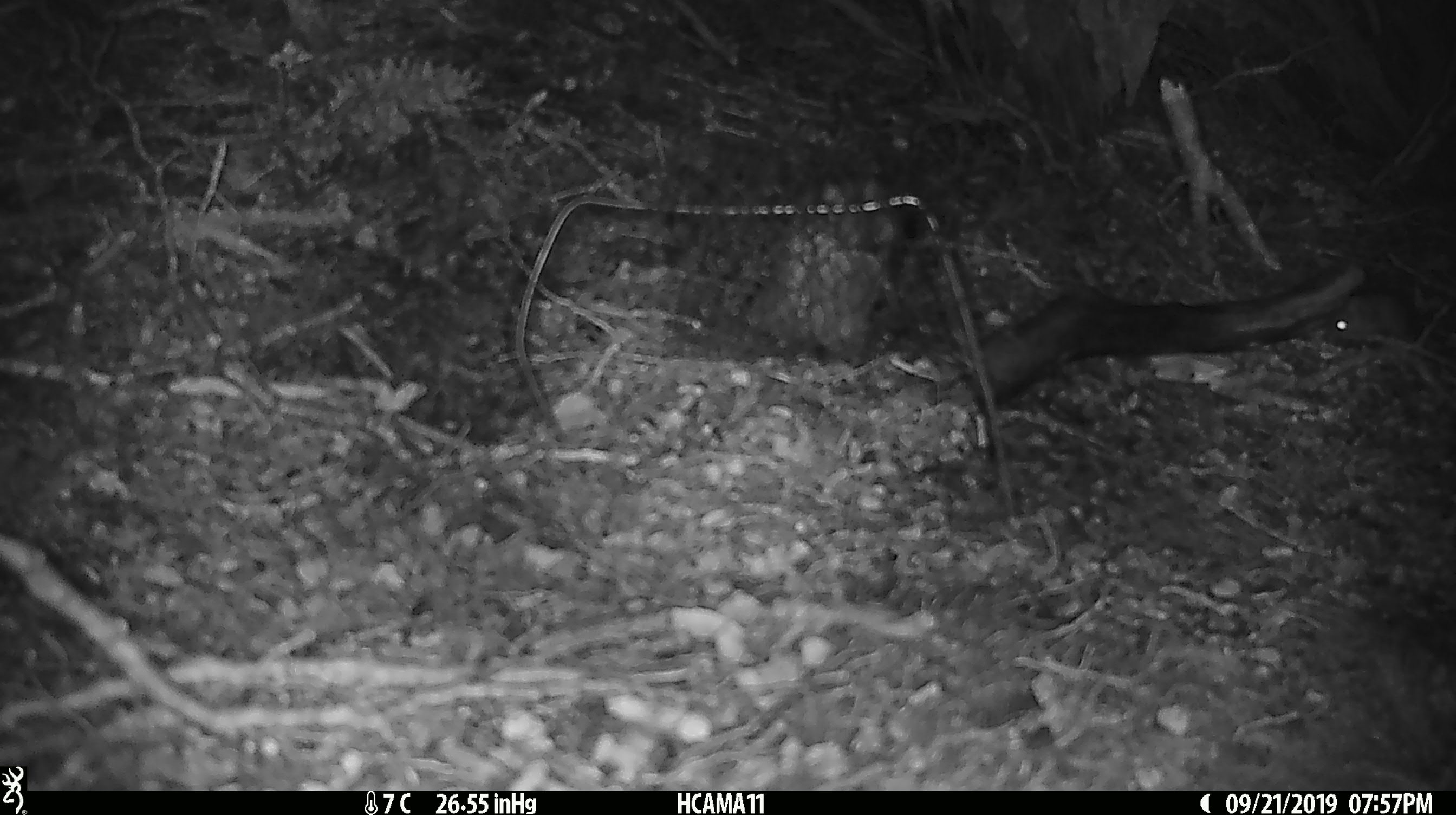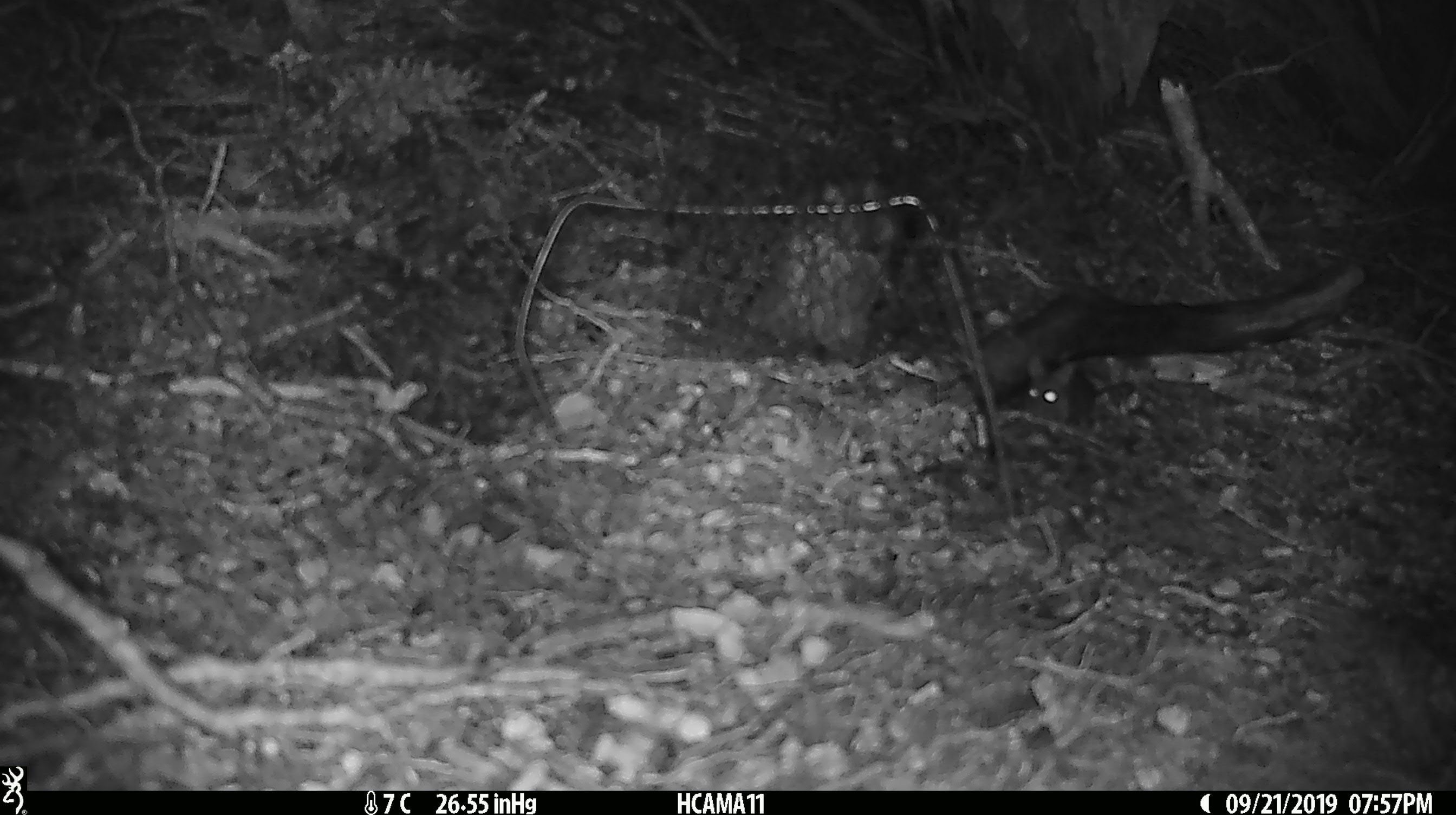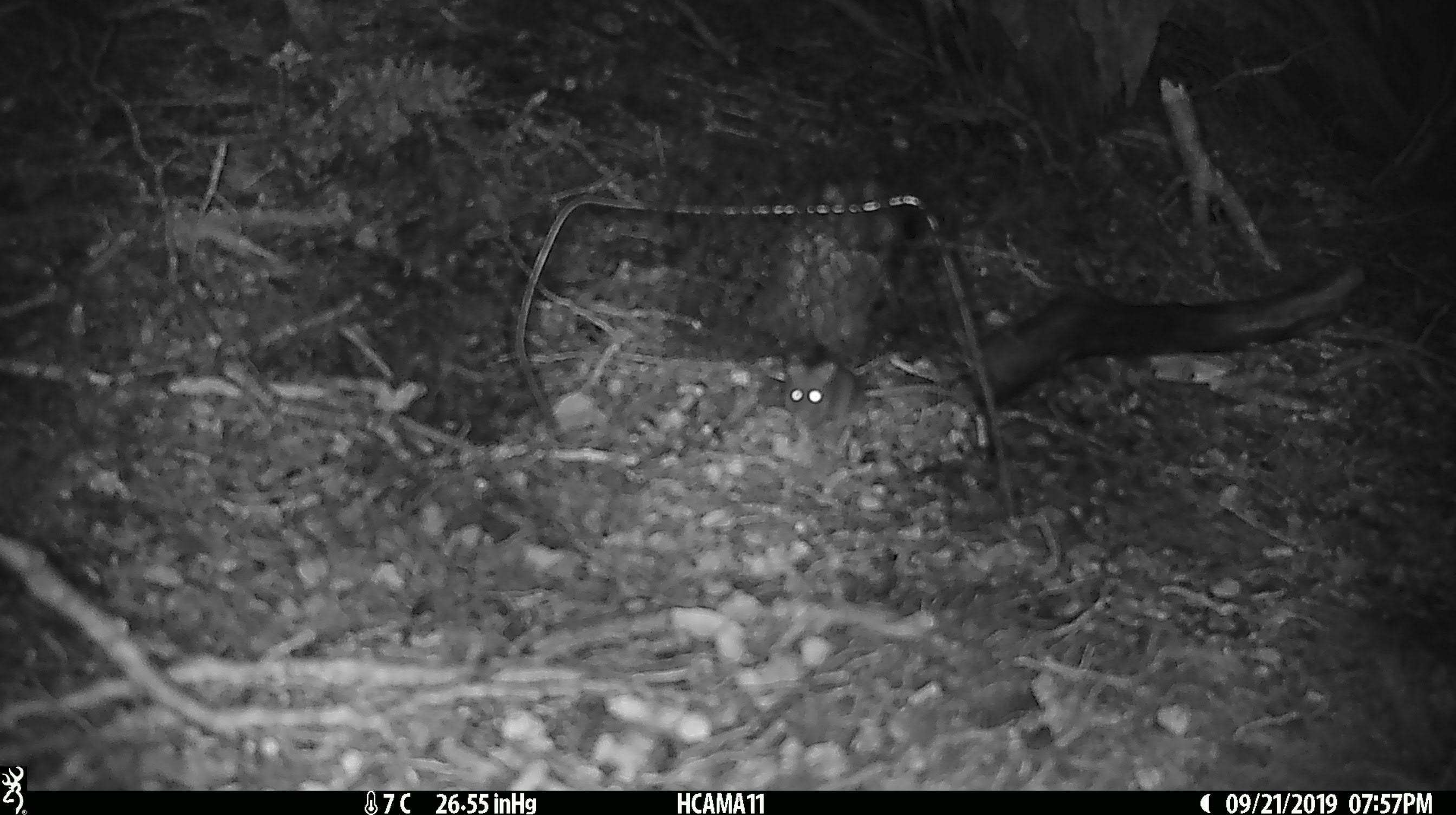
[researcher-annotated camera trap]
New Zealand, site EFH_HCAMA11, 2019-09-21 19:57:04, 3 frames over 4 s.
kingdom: Animalia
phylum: Chordata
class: Mammalia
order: Rodentia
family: Muridae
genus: Mus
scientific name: Mus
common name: mouse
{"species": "mouse (Mus)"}